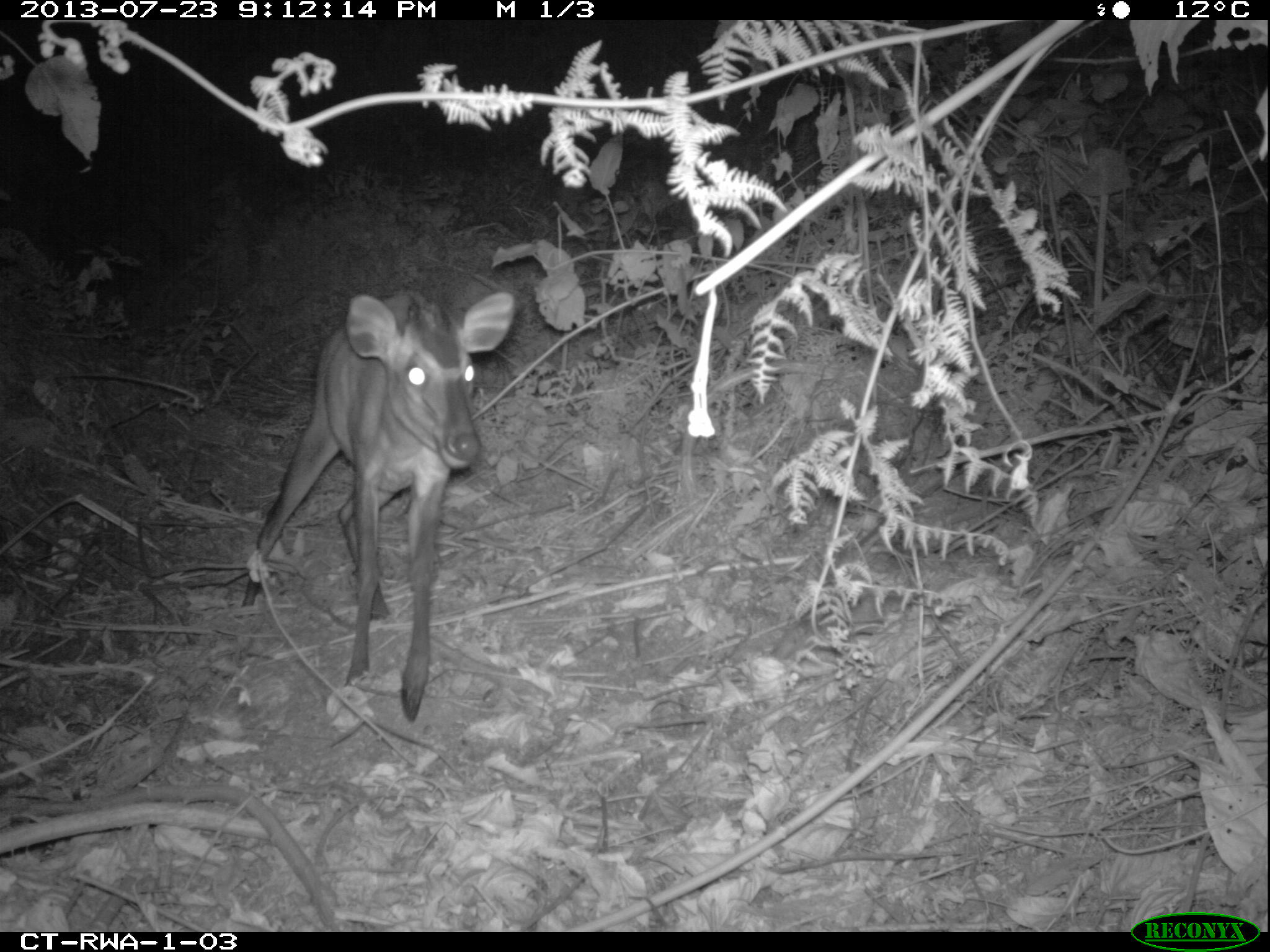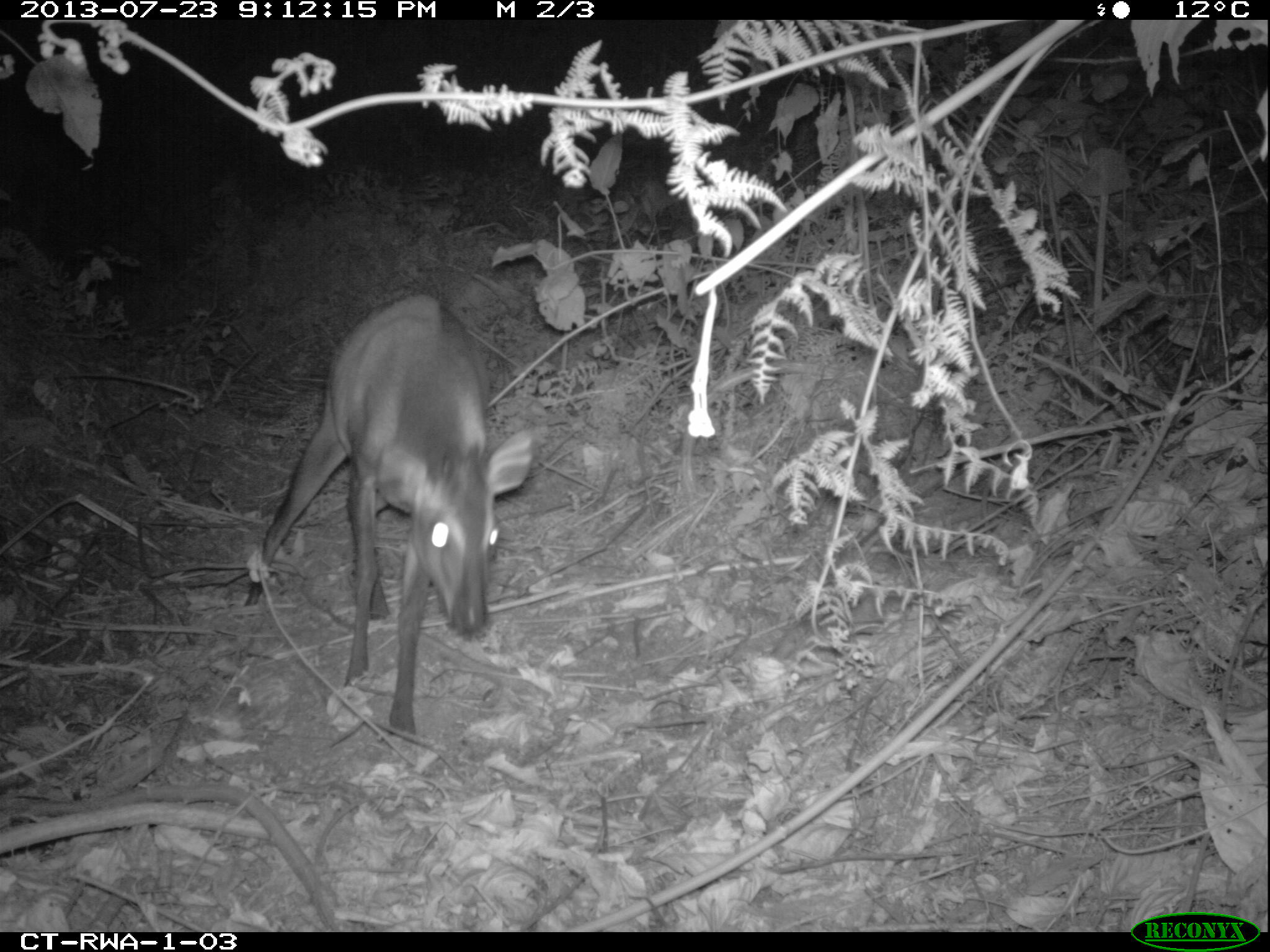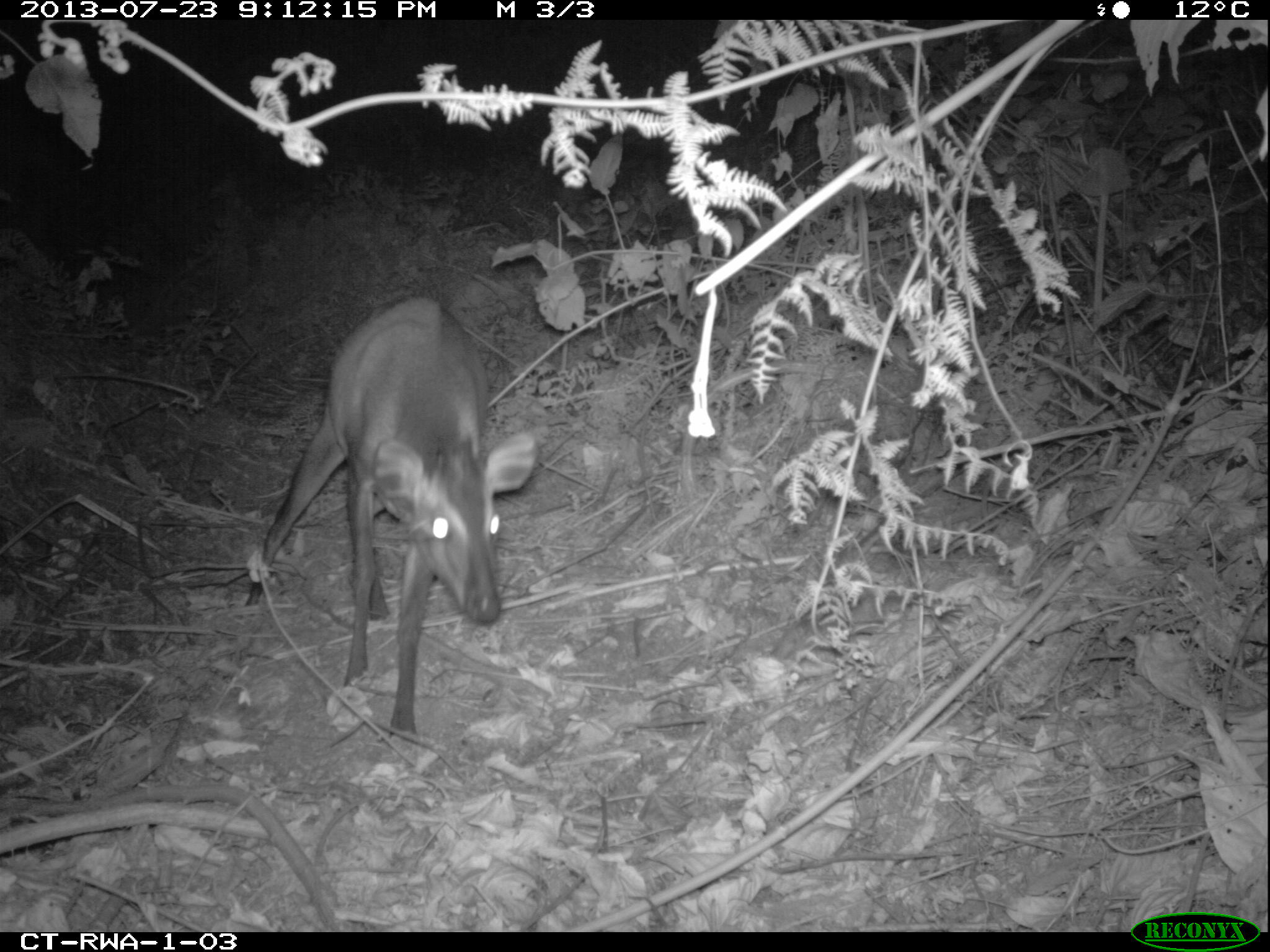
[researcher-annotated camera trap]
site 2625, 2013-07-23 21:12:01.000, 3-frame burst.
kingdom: Animalia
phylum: Chordata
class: Mammalia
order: Artiodactyla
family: Bovidae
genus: Cephalophus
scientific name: Cephalophus nigrifrons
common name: black-fronted duiker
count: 1